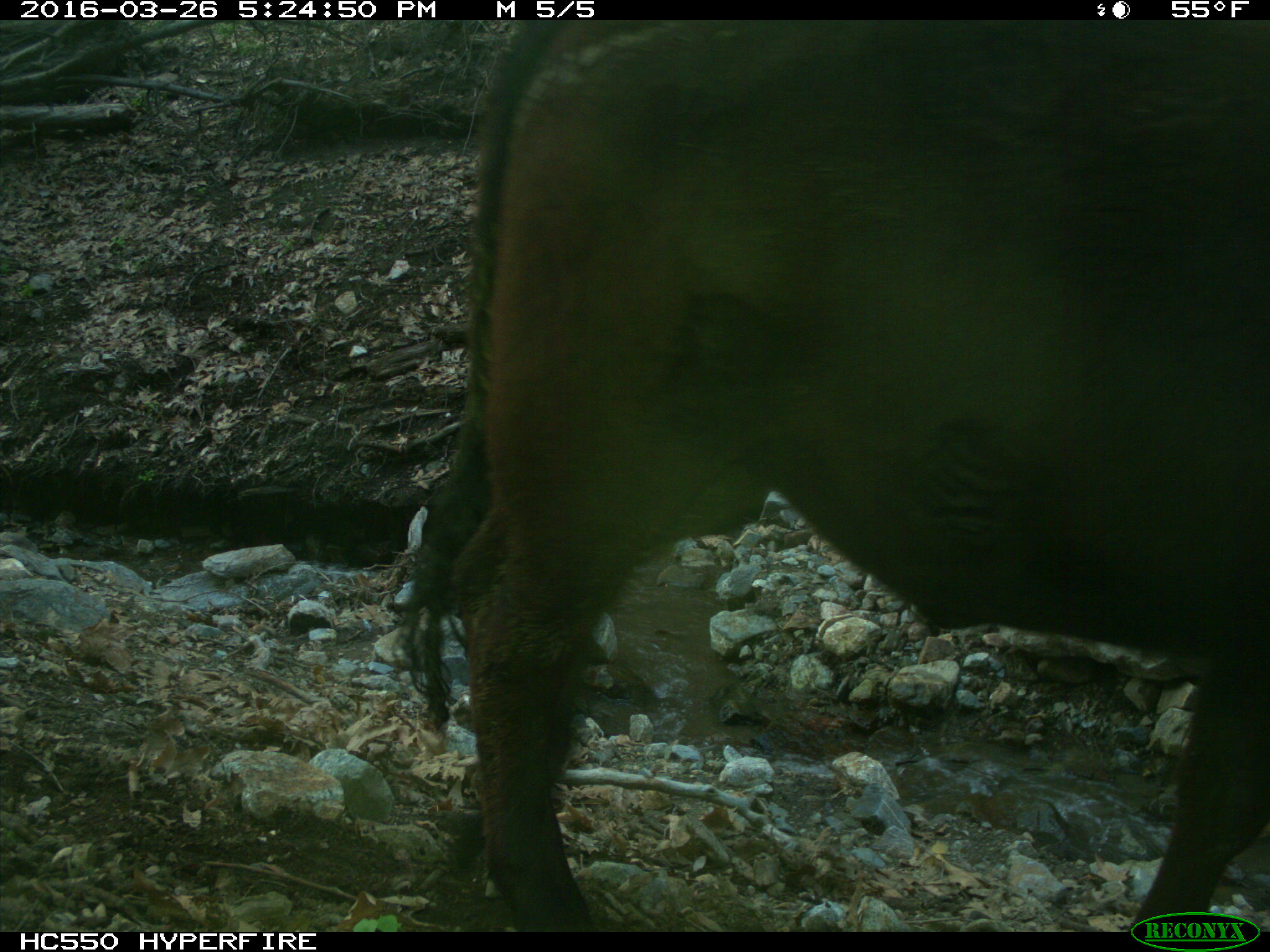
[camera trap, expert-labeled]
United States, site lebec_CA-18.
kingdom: Animalia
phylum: Chordata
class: Mammalia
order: Artiodactyla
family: Bovidae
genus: Bos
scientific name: Bos taurus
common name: domestic cow